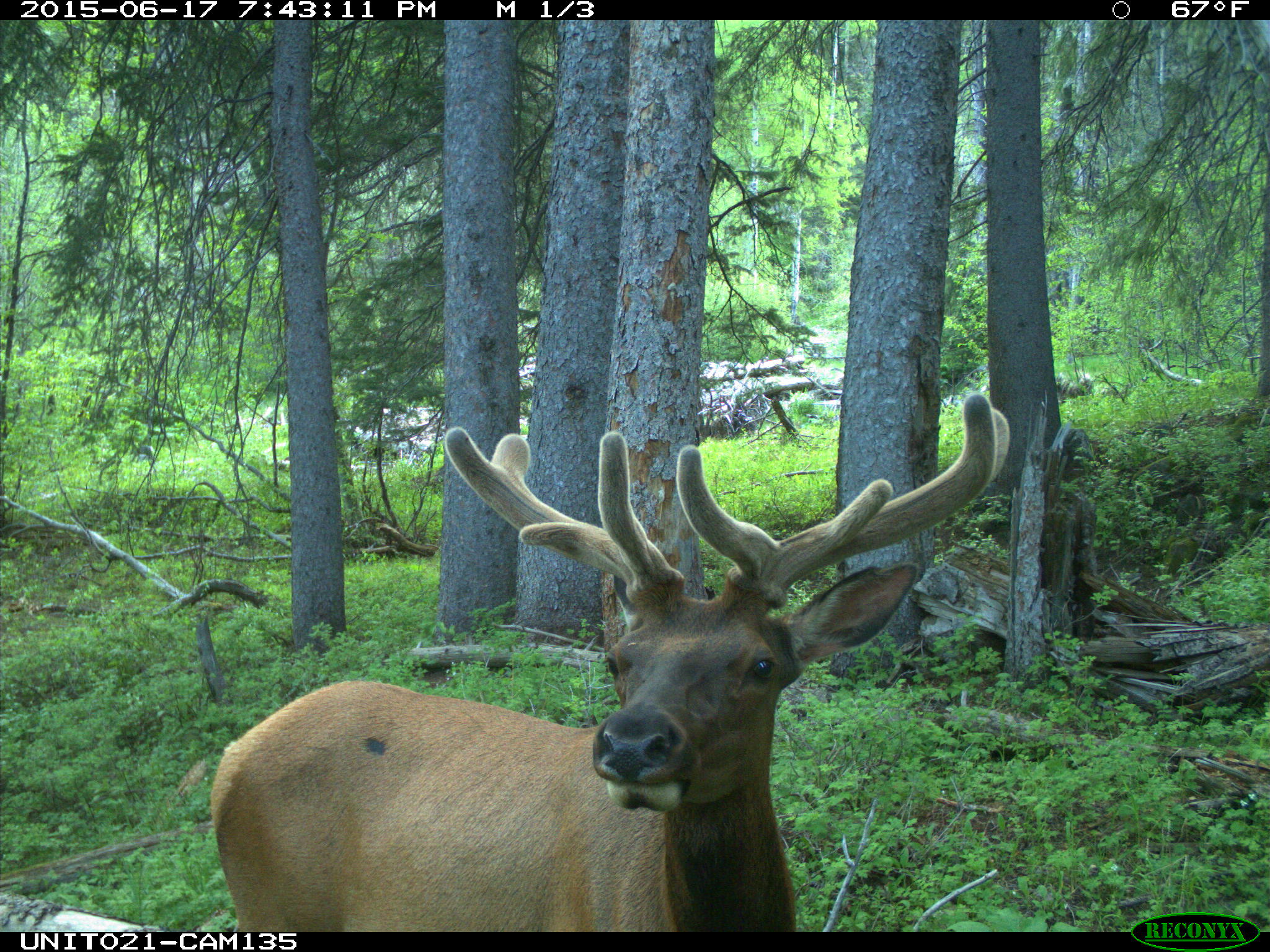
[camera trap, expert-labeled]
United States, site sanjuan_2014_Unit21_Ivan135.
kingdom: Animalia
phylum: Chordata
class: Mammalia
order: Artiodactyla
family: Cervidae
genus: Cervus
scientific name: Cervus elaphus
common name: red deer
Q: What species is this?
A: Cervus elaphus (red deer).